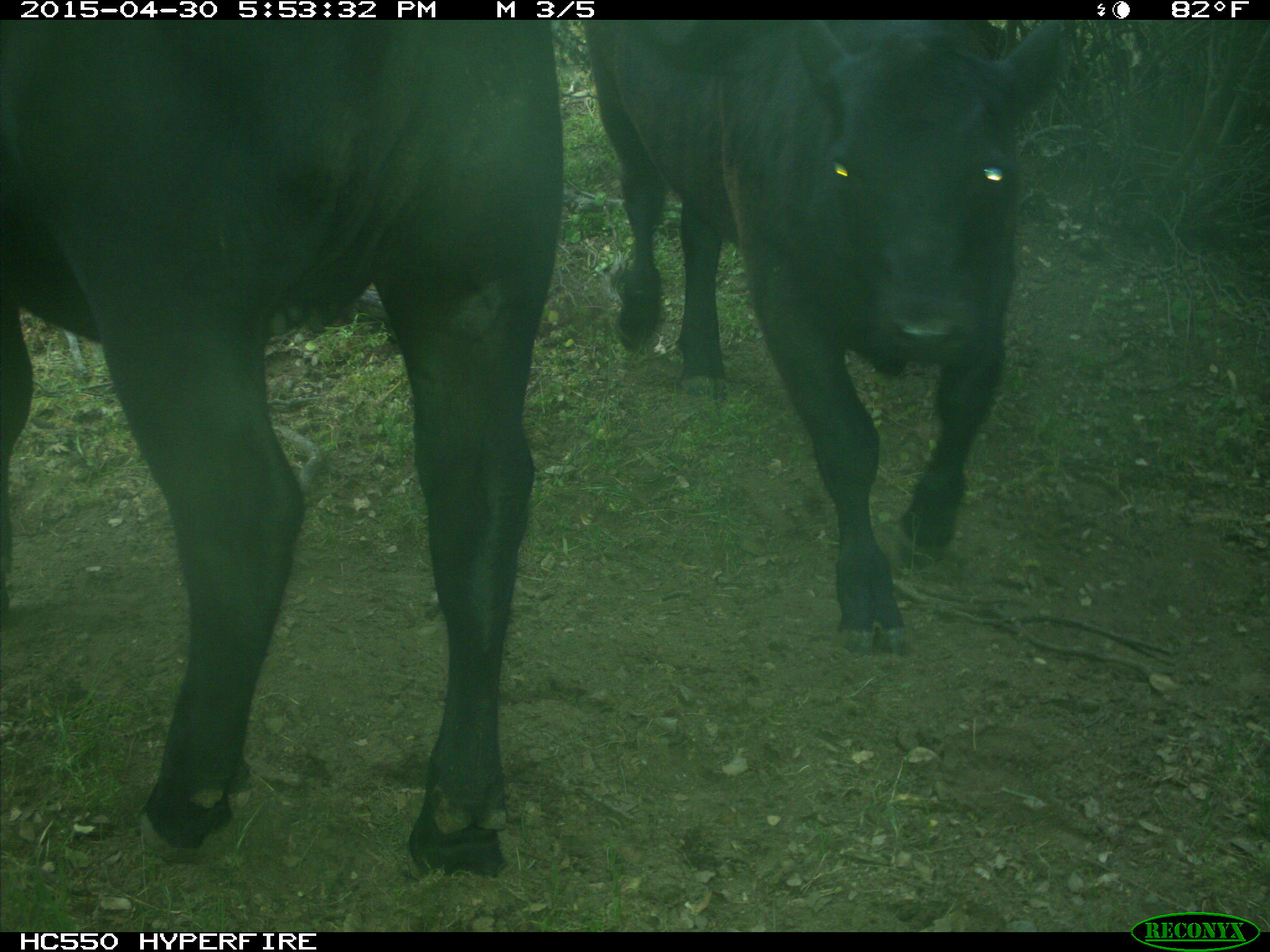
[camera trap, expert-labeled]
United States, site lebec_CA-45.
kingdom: Animalia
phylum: Chordata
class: Mammalia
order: Artiodactyla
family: Bovidae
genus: Bos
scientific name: Bos taurus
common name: domestic cow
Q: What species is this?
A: Bos taurus (domestic cow).